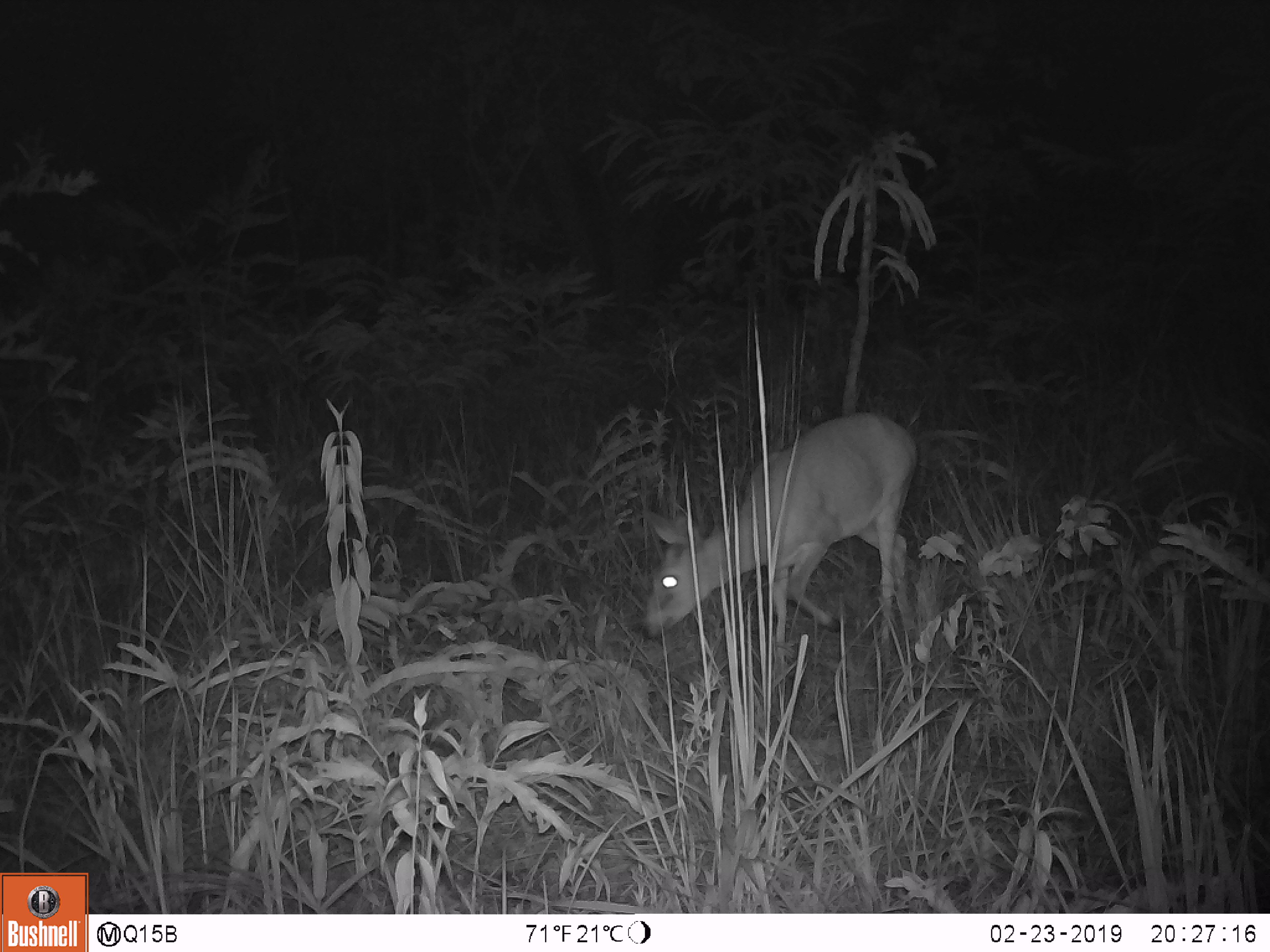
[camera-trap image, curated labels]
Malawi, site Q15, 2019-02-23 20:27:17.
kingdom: Animalia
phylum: Chordata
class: Mammalia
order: Artiodactyla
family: Bovidae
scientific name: Antilopinae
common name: small antelope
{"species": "small antelope (Antilopinae)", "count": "1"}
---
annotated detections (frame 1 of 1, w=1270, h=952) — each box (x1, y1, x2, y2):
small antelope: (634, 411, 922, 688)